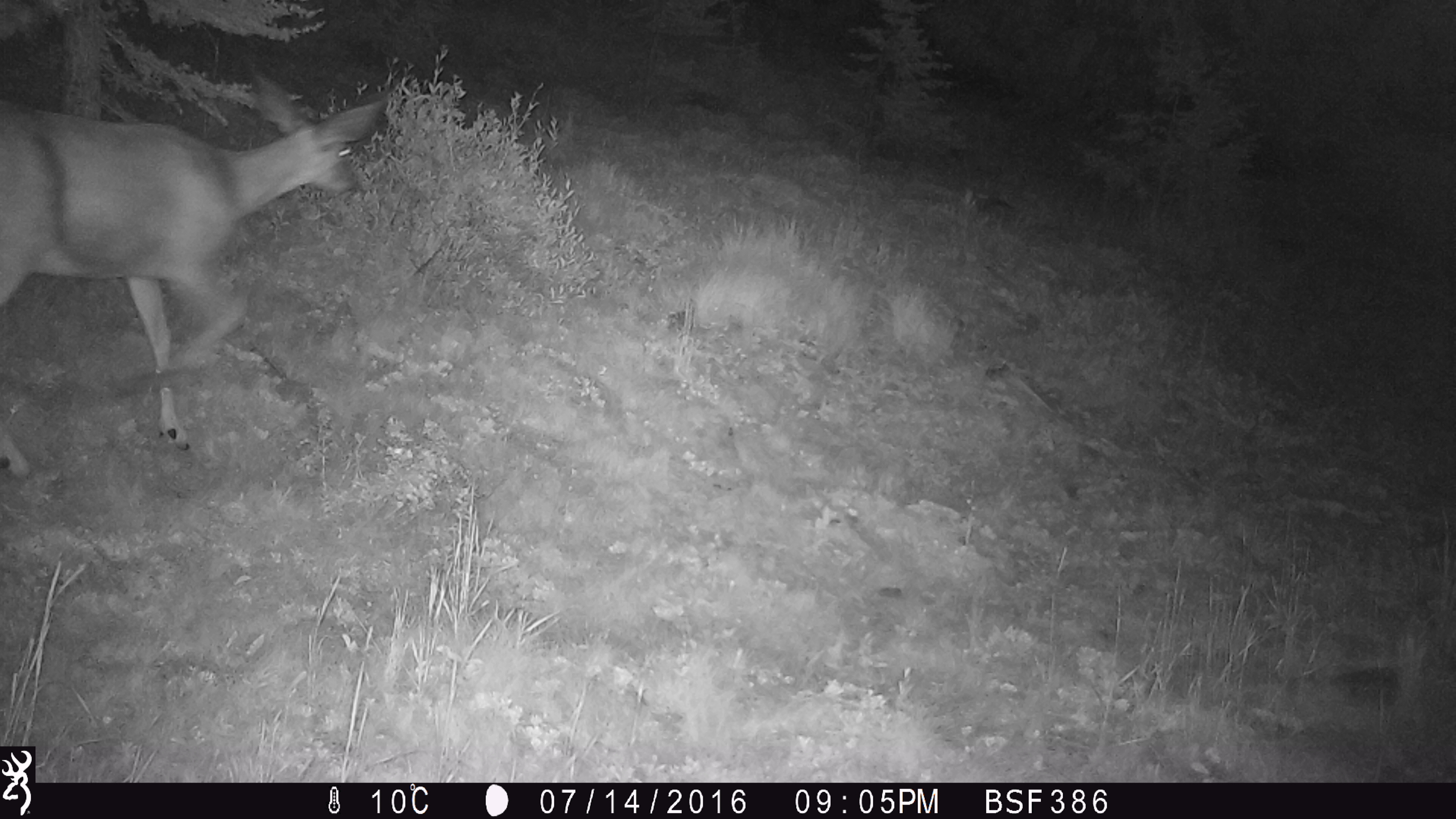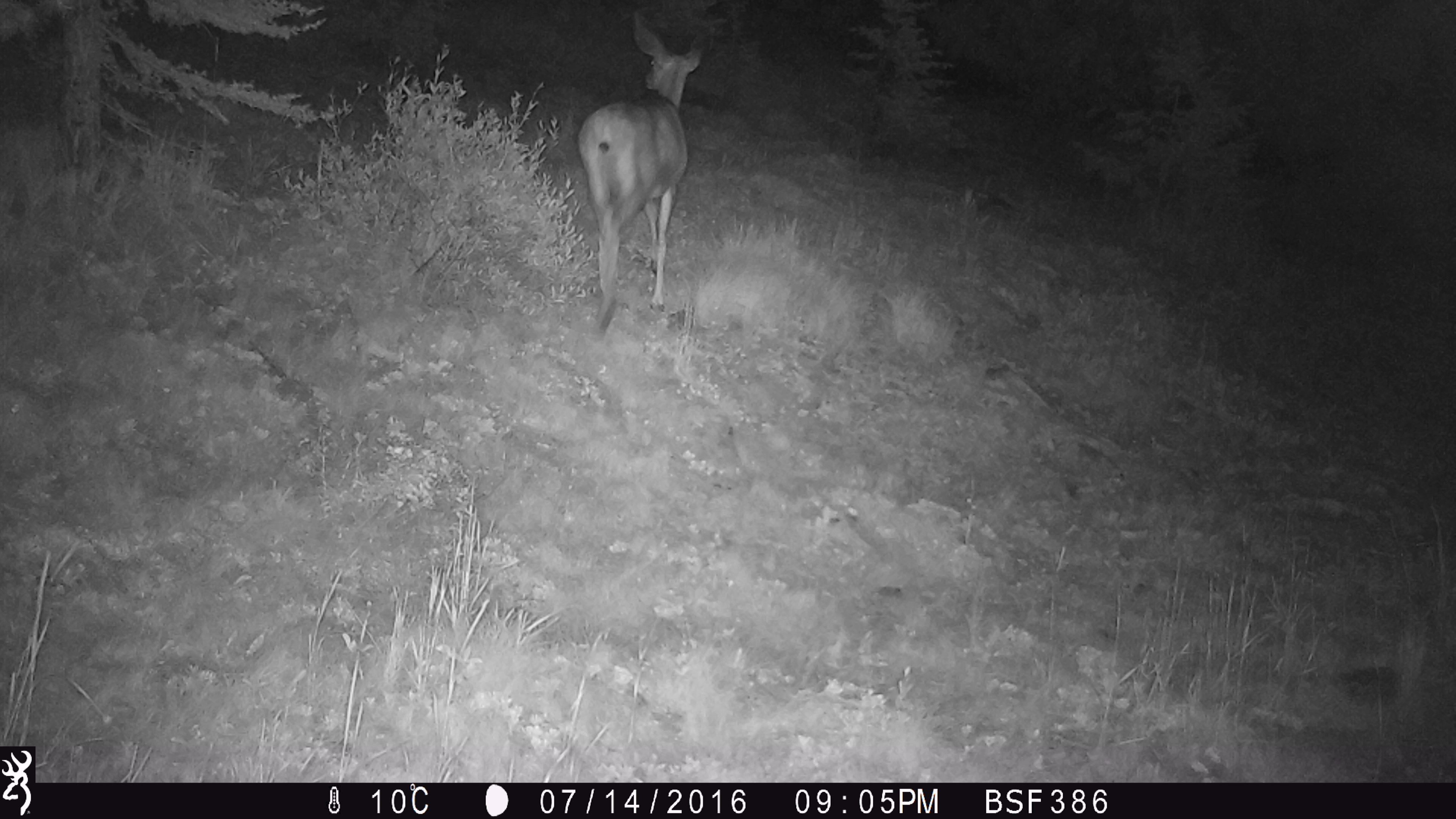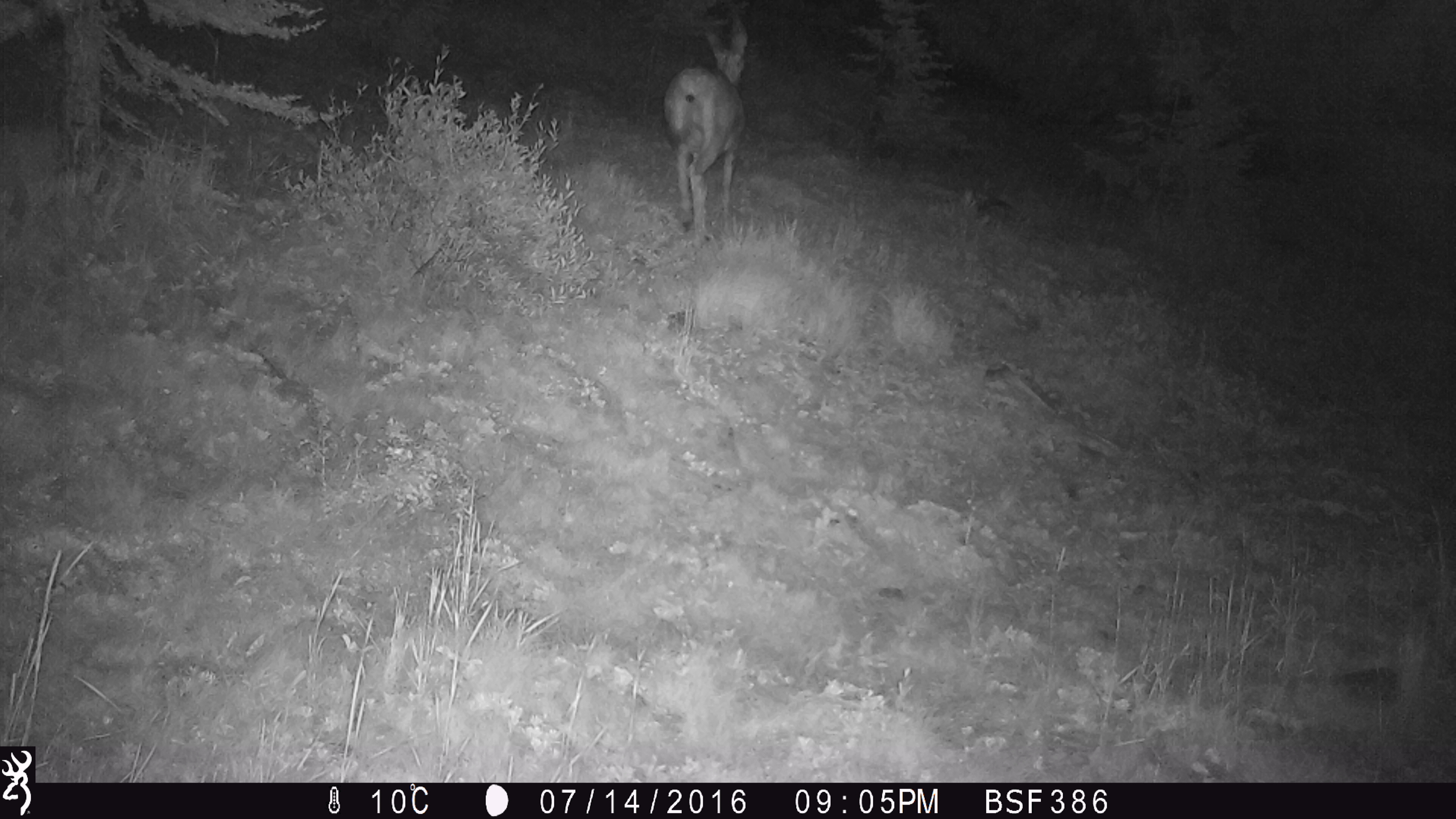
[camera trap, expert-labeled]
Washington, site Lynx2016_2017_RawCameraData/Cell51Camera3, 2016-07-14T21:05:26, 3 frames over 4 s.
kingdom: Animalia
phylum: Chordata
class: Mammalia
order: Artiodactyla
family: Cervidae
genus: Odocoileus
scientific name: Odocoileus hemionus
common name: mule deer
Odocoileus hemionus (mule deer). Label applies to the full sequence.